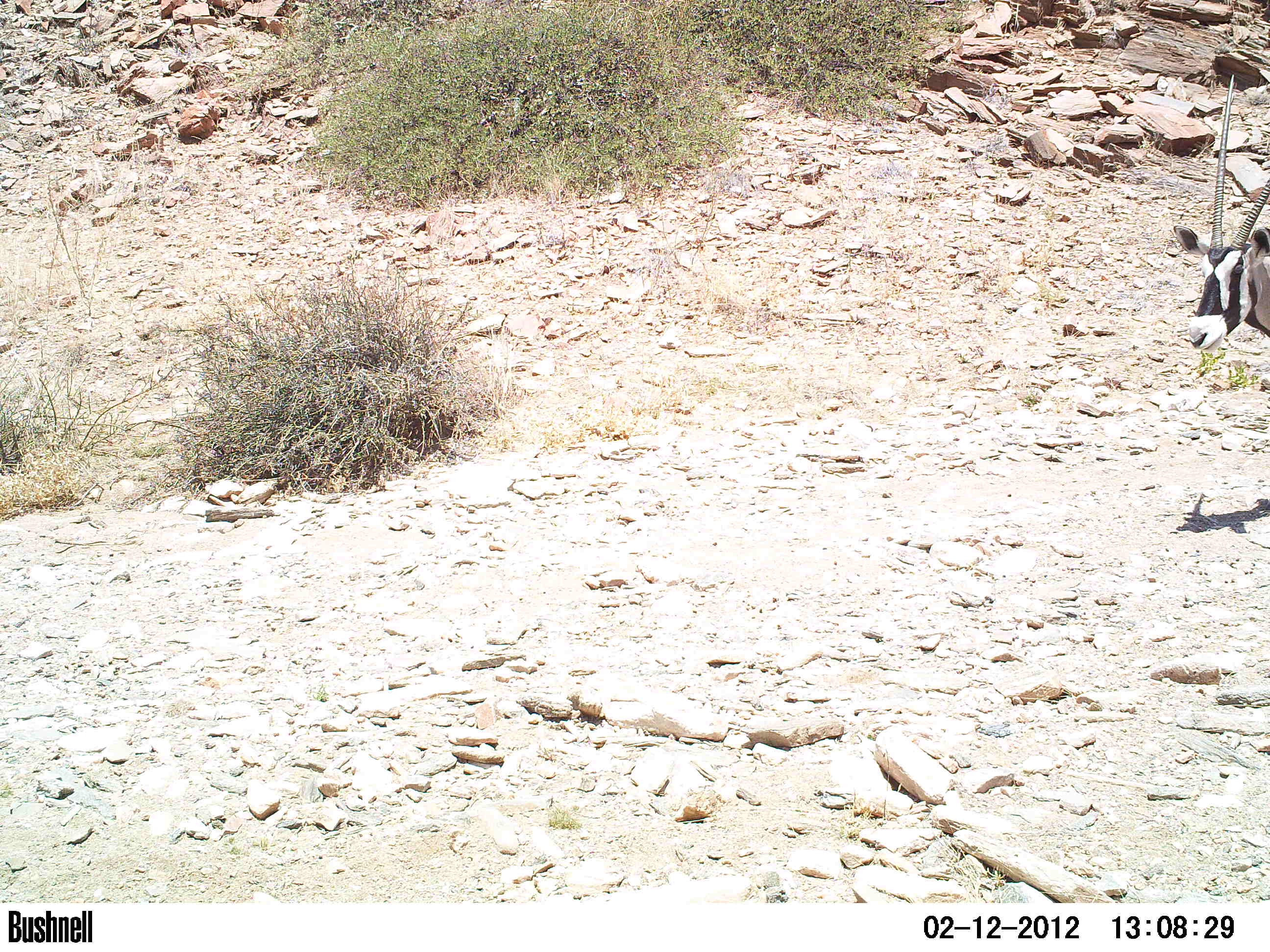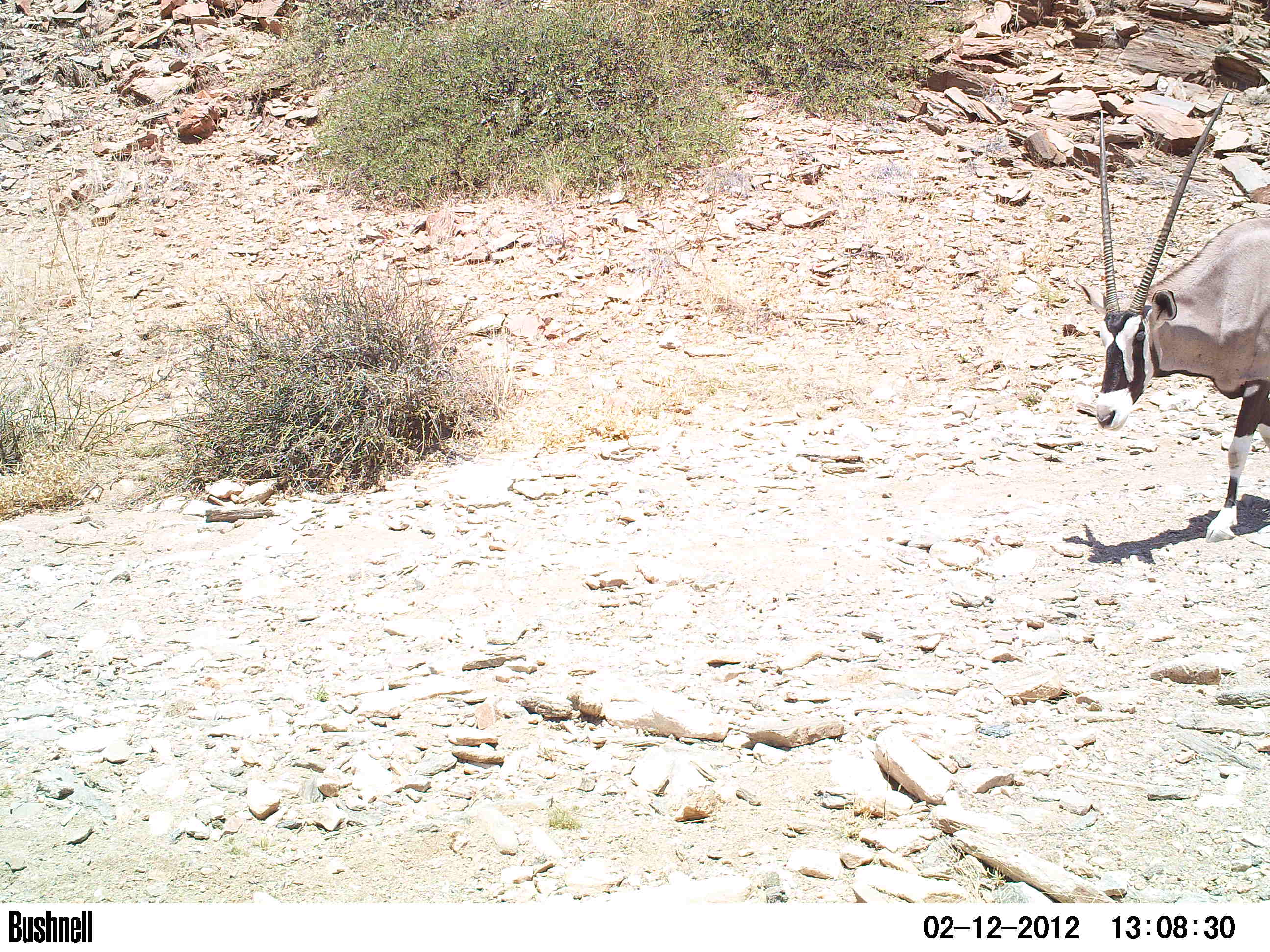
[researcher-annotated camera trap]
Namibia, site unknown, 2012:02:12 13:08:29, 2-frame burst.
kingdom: Animalia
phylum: Chordata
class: Mammalia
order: Artiodactyla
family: Bovidae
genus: Oryx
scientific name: Oryx gazella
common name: gemsbok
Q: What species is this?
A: Oryx gazella (gemsbok).